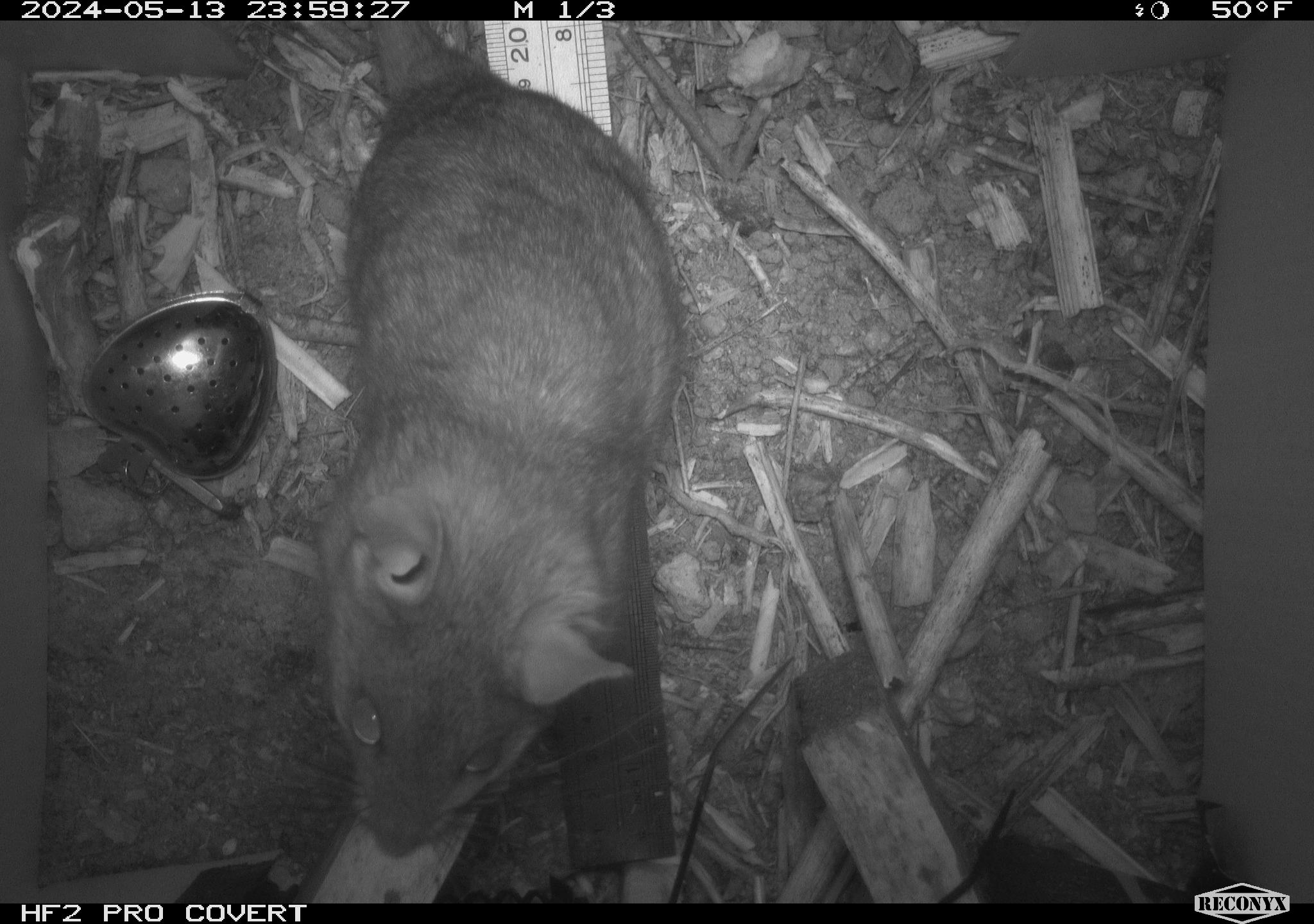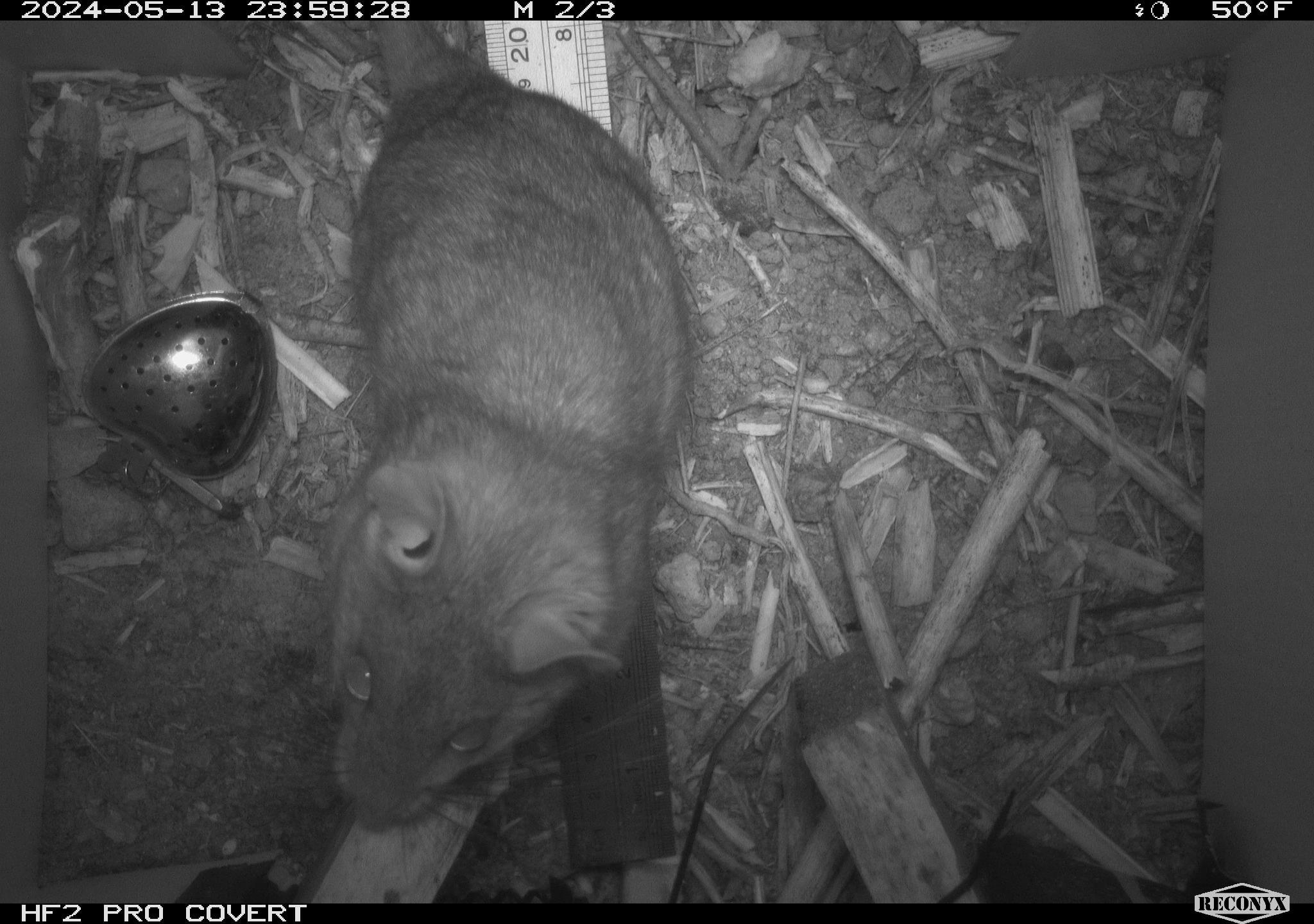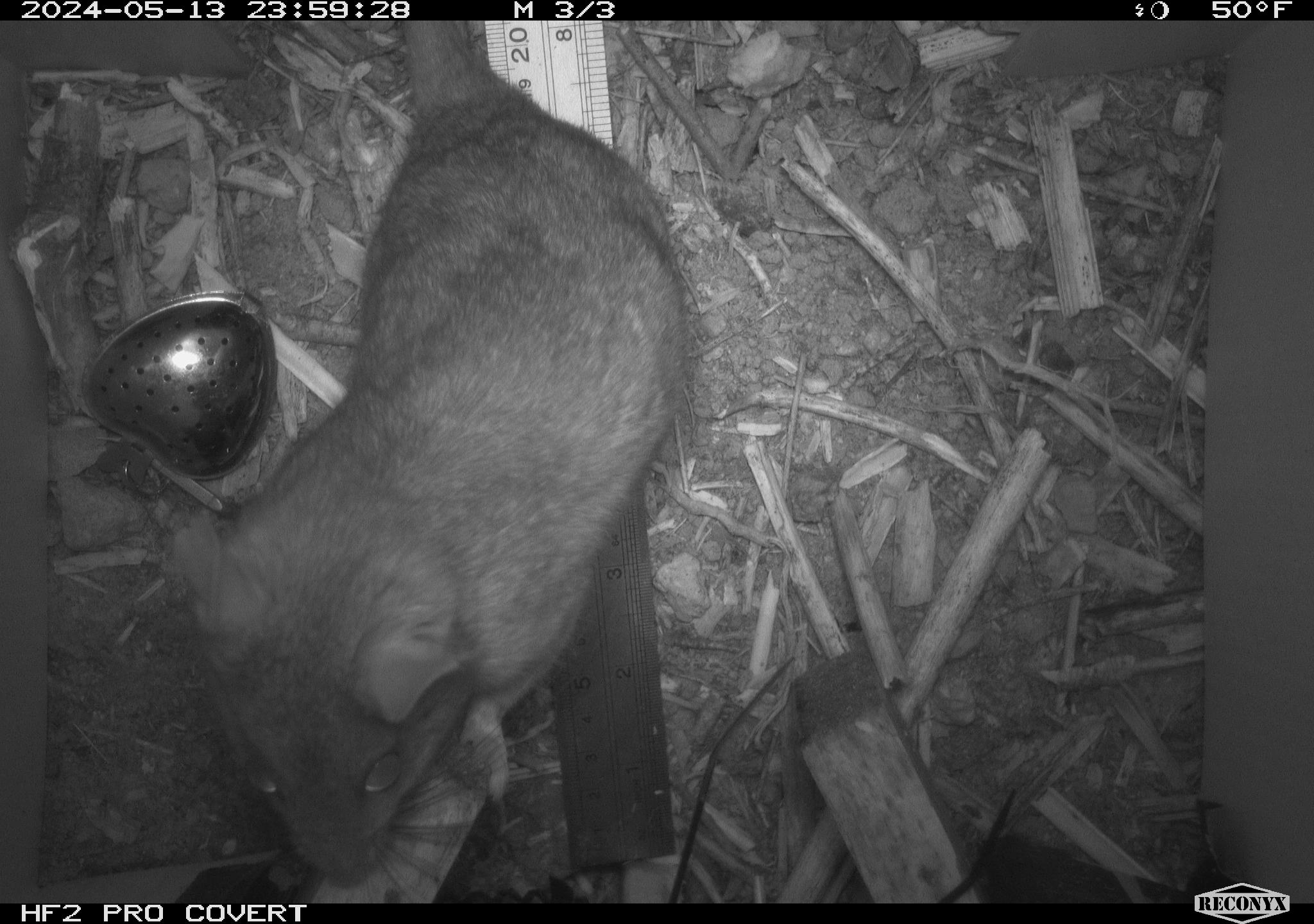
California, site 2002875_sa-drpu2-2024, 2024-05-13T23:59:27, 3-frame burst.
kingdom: Animalia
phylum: Chordata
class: Mammalia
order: Rodentia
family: Cricetidae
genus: Neotoma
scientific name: Neotoma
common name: pack rat or woodrat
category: neotoma species